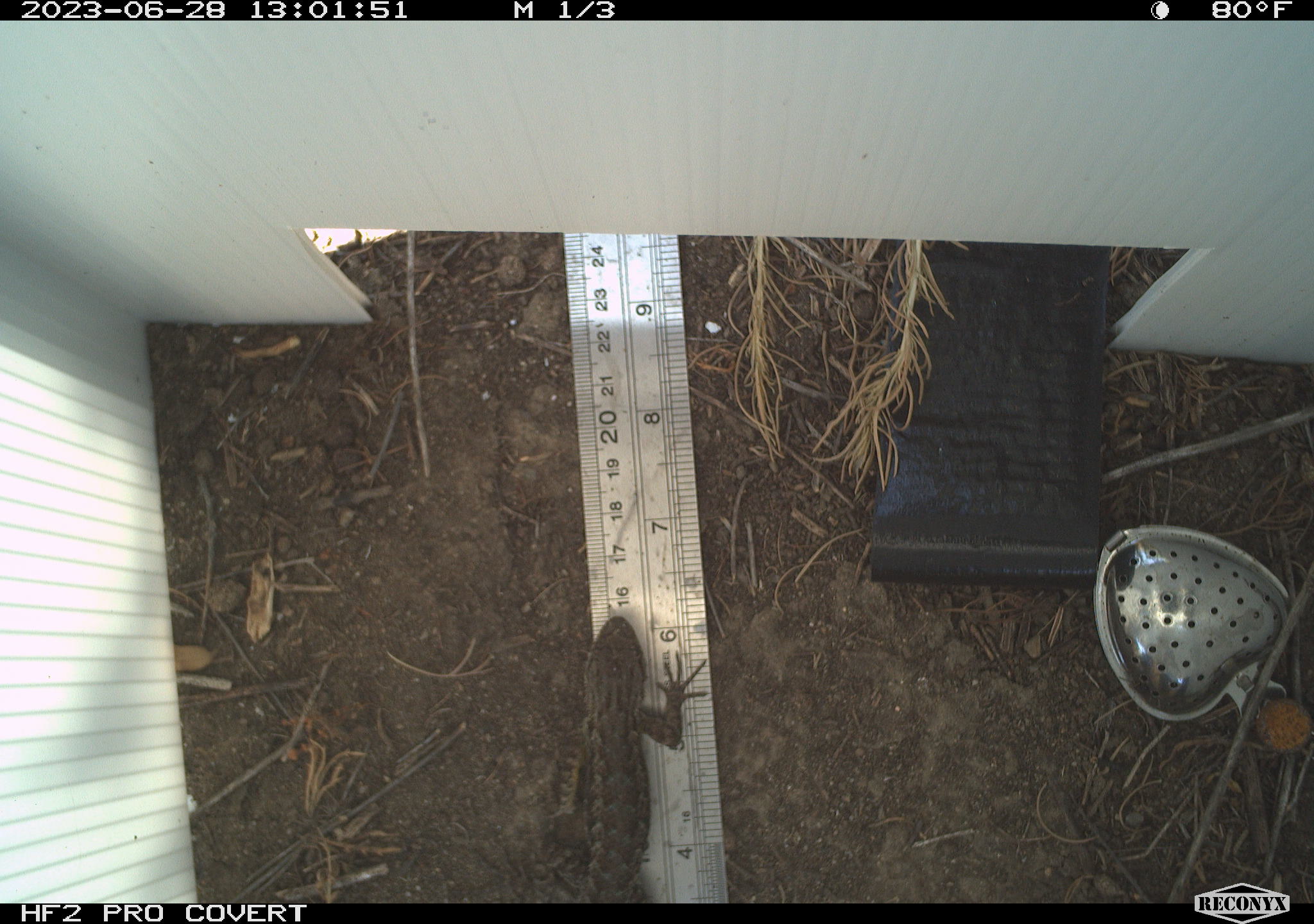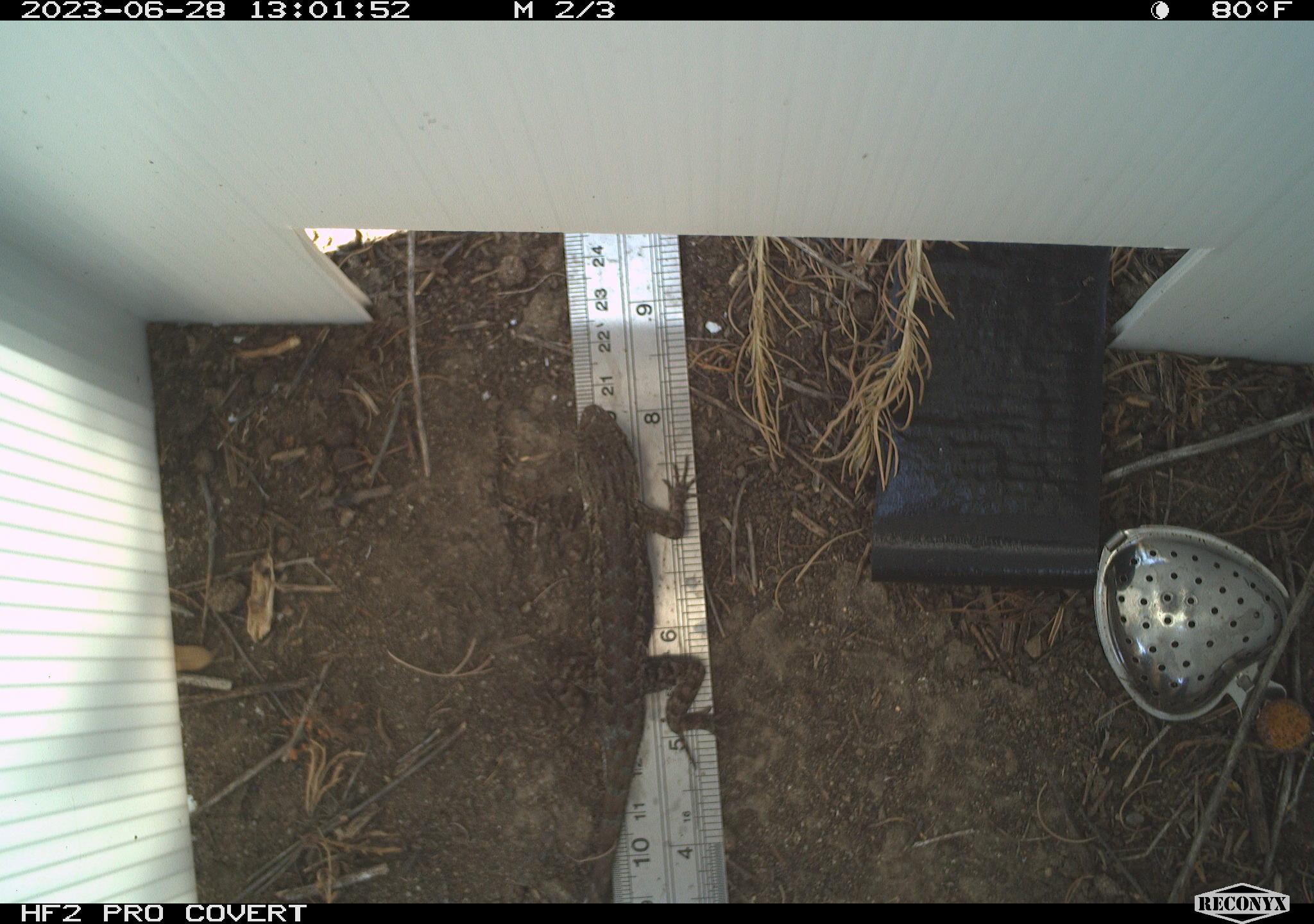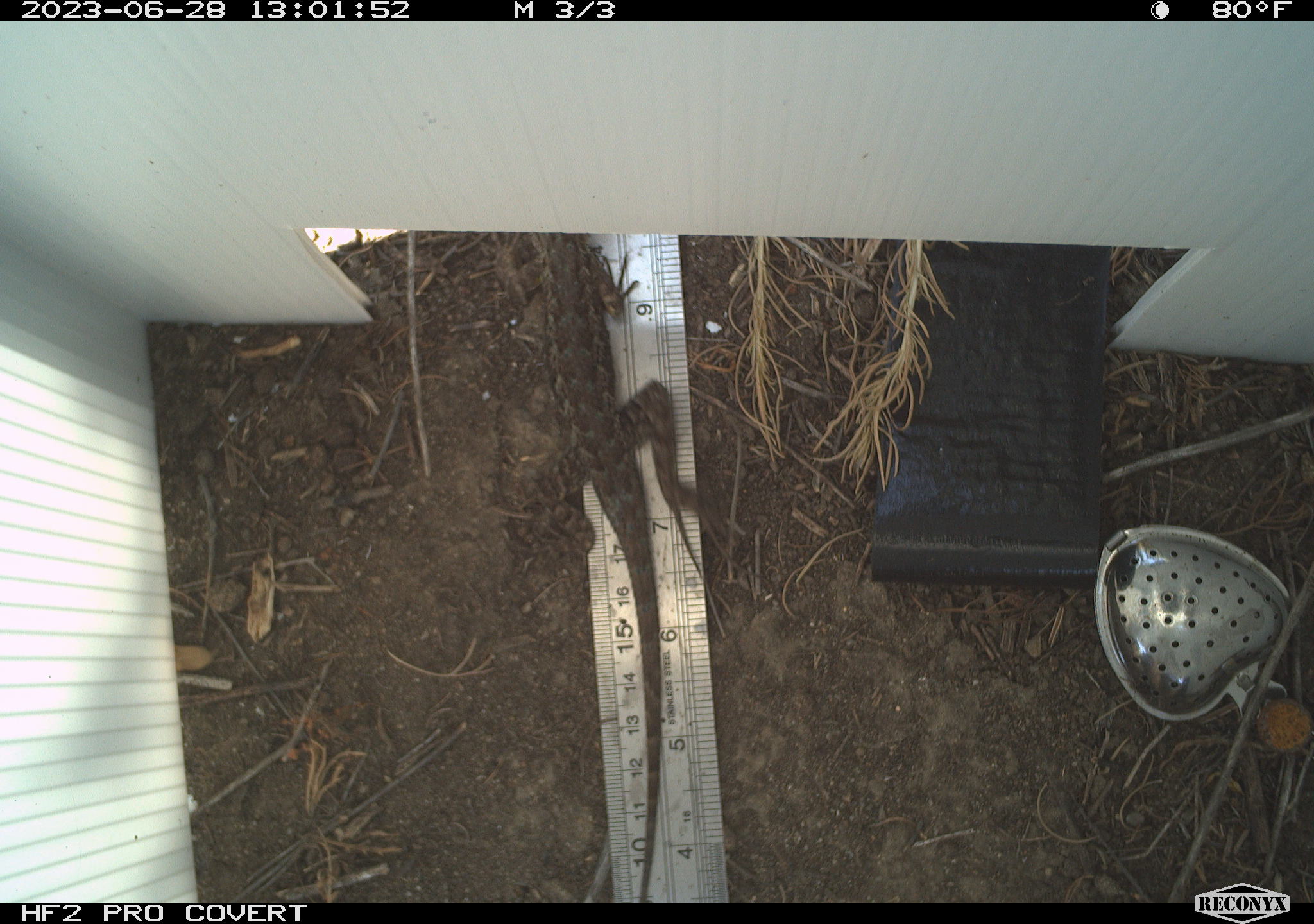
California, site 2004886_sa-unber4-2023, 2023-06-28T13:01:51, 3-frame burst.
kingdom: Animalia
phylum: Chordata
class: Reptilia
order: Squamata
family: Phrynosomatidae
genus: Sceloporus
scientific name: Sceloporus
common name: spiny lizards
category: sceloporus species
Sceloporus species (spiny lizards) (Sceloporus).